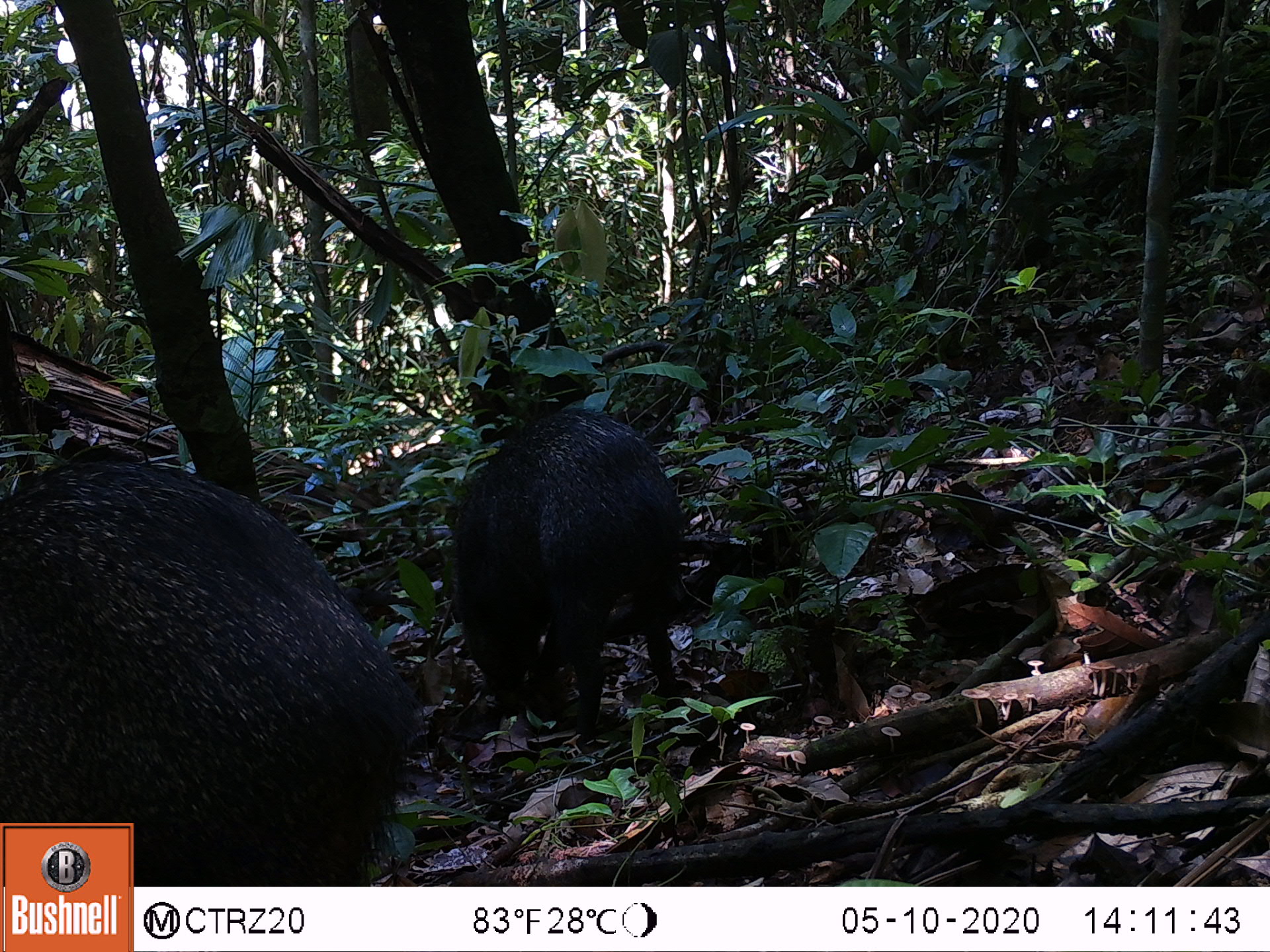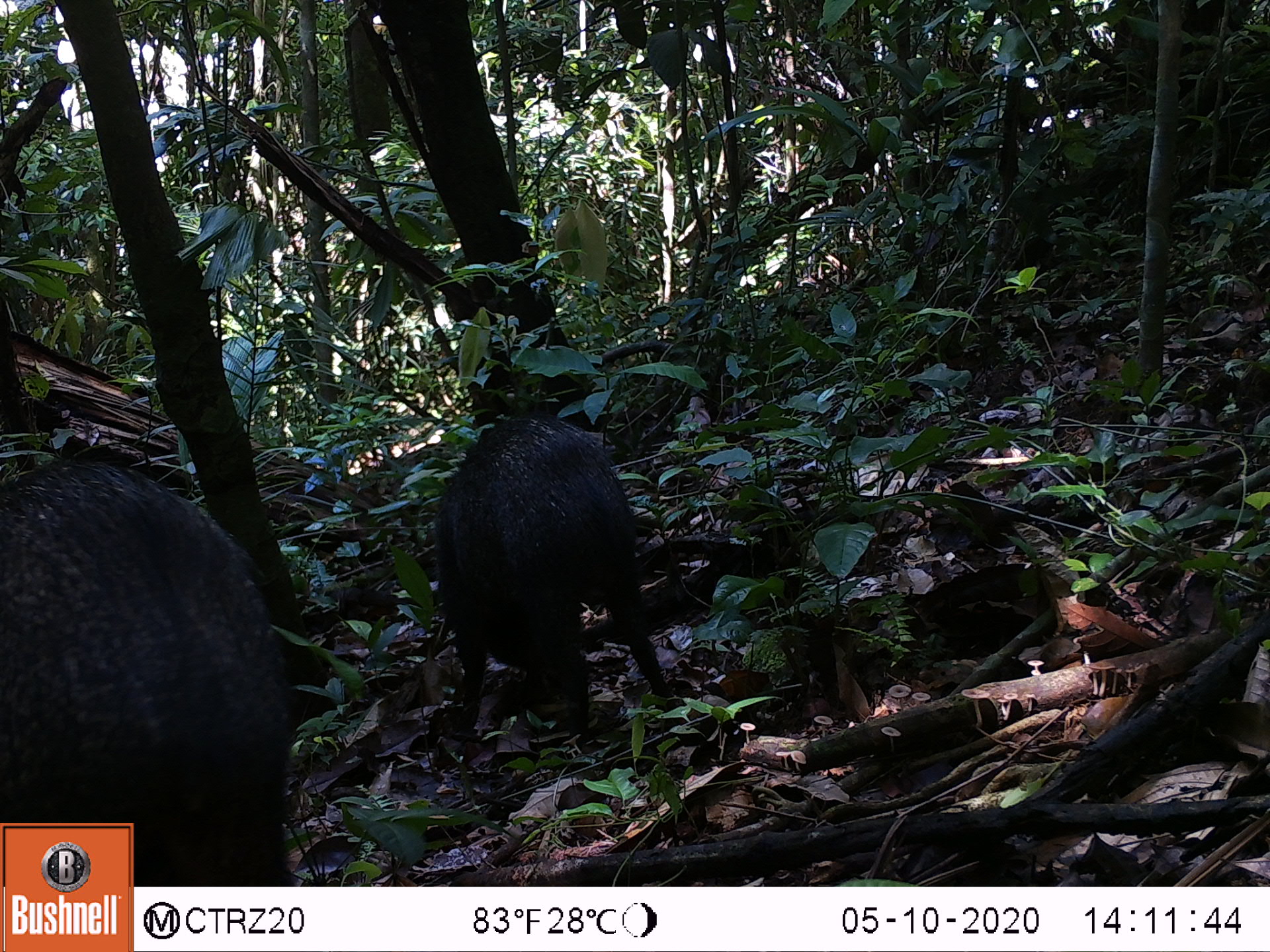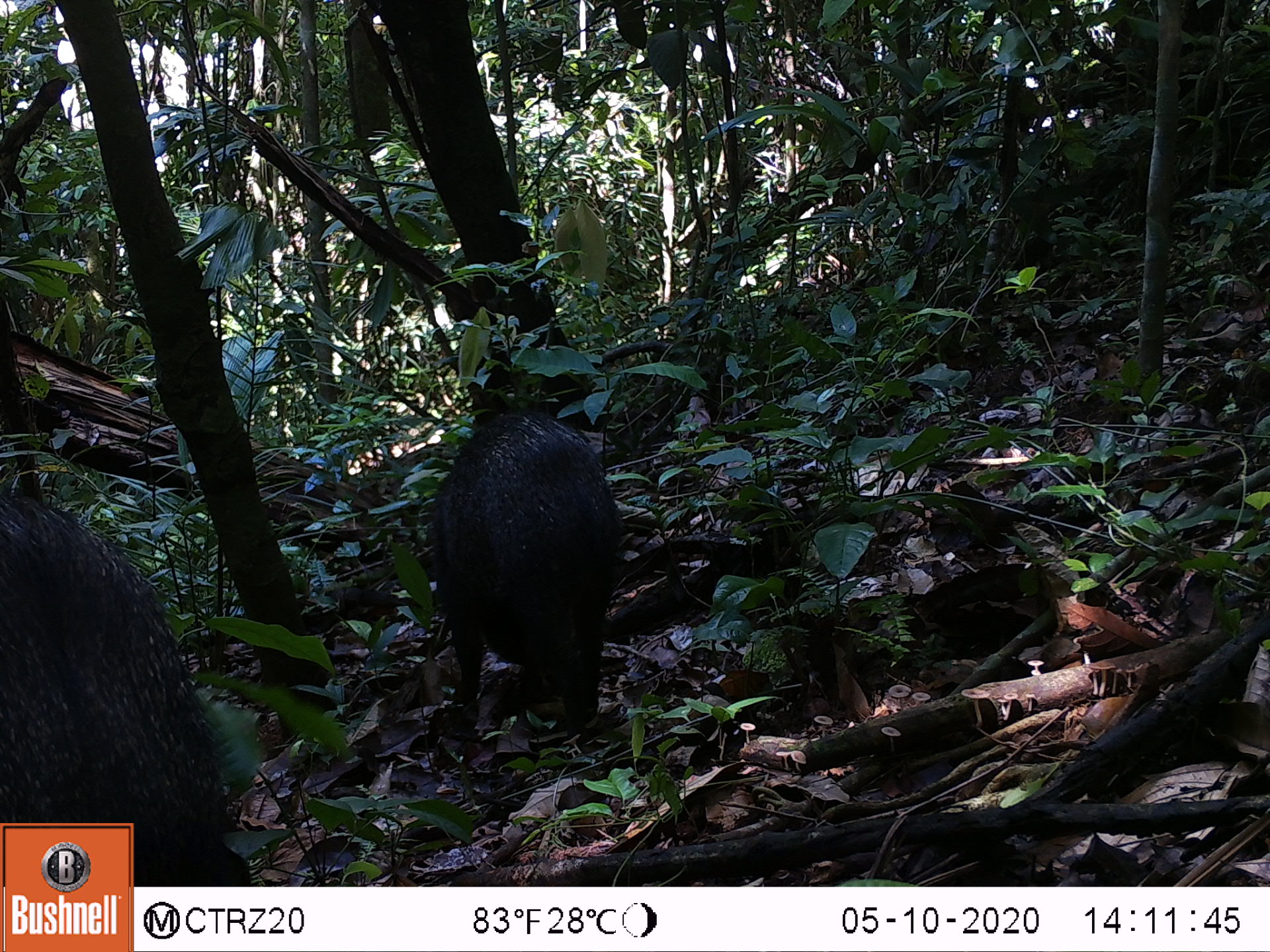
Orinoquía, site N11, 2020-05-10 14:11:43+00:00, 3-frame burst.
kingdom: Animalia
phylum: Chordata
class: Mammalia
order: Artiodactyla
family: Tayassuidae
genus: Pecari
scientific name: Pecari tajacu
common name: collared peccary